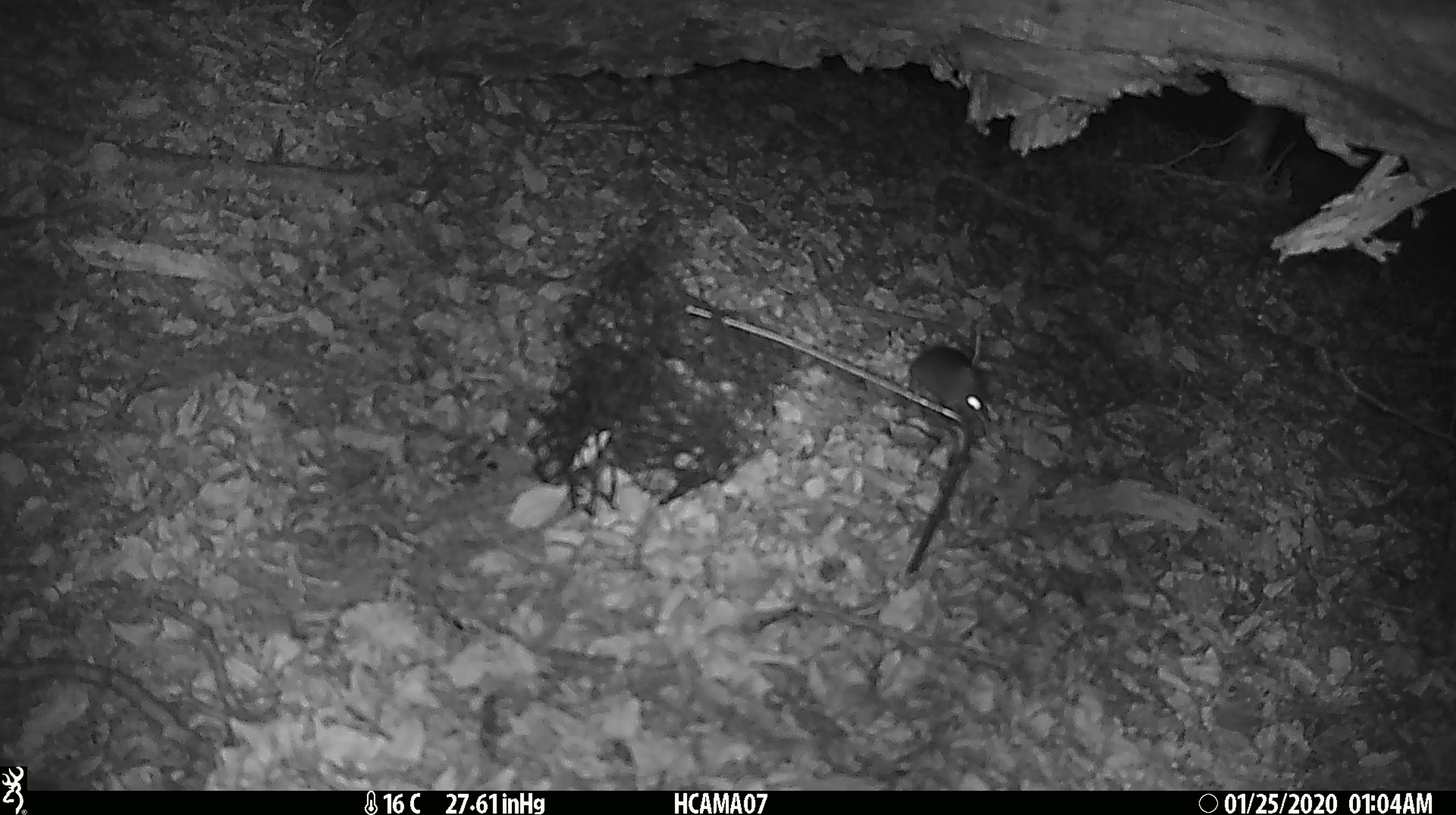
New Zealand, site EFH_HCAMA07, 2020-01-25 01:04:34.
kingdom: Animalia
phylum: Chordata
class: Mammalia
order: Rodentia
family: Muridae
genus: Mus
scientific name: Mus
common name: mouse